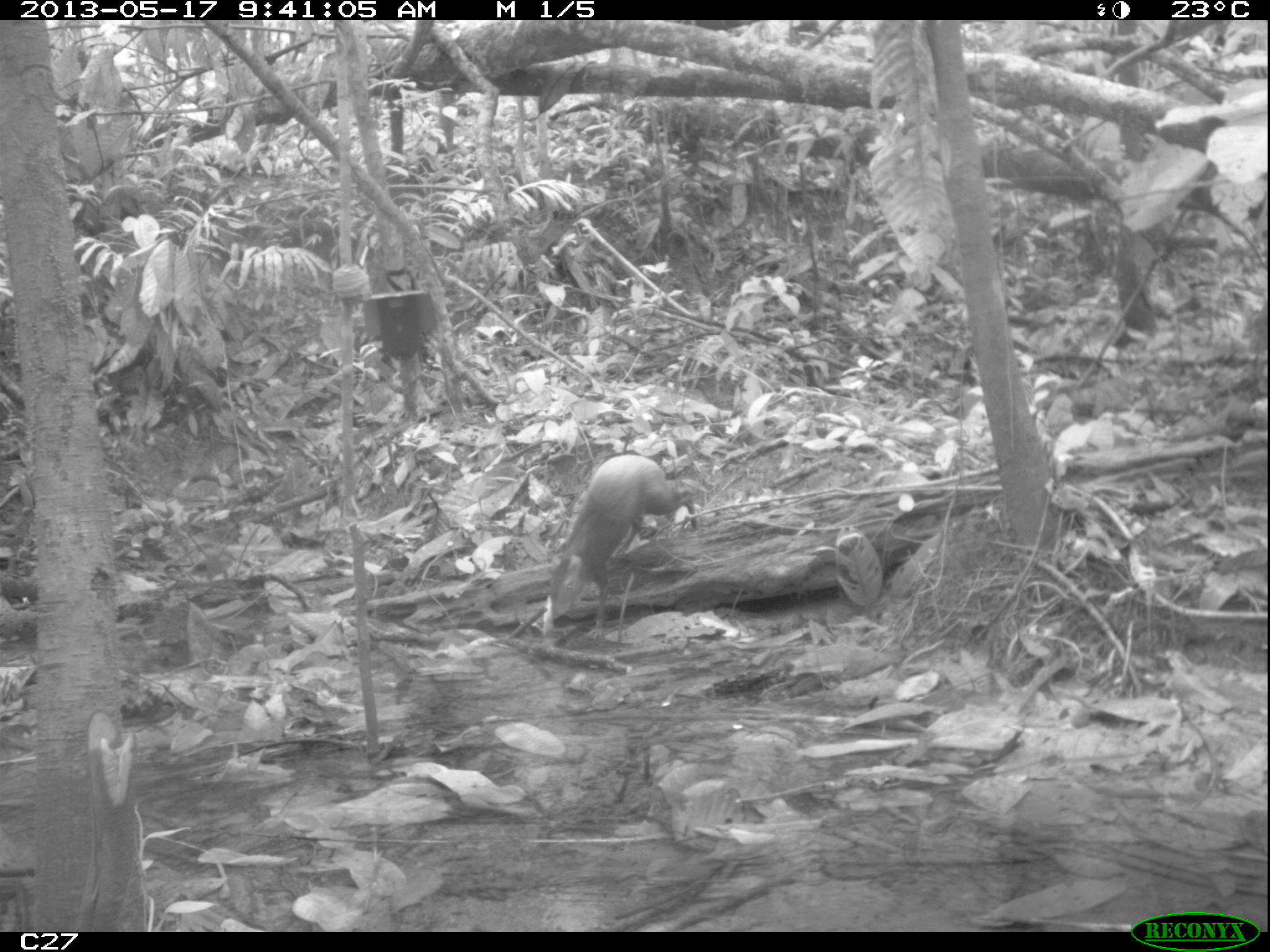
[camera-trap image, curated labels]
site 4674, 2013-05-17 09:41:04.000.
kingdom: Animalia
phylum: Chordata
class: Mammalia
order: Rodentia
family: Dasyproctidae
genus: Dasyprocta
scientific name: Dasyprocta leporina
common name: red-rumped agouti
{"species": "Dasyprocta leporina (red-rumped agouti)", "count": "1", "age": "adult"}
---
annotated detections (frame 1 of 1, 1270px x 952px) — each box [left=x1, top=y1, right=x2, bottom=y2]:
dasyprocta leporina: [left=542, top=452, right=698, bottom=637]